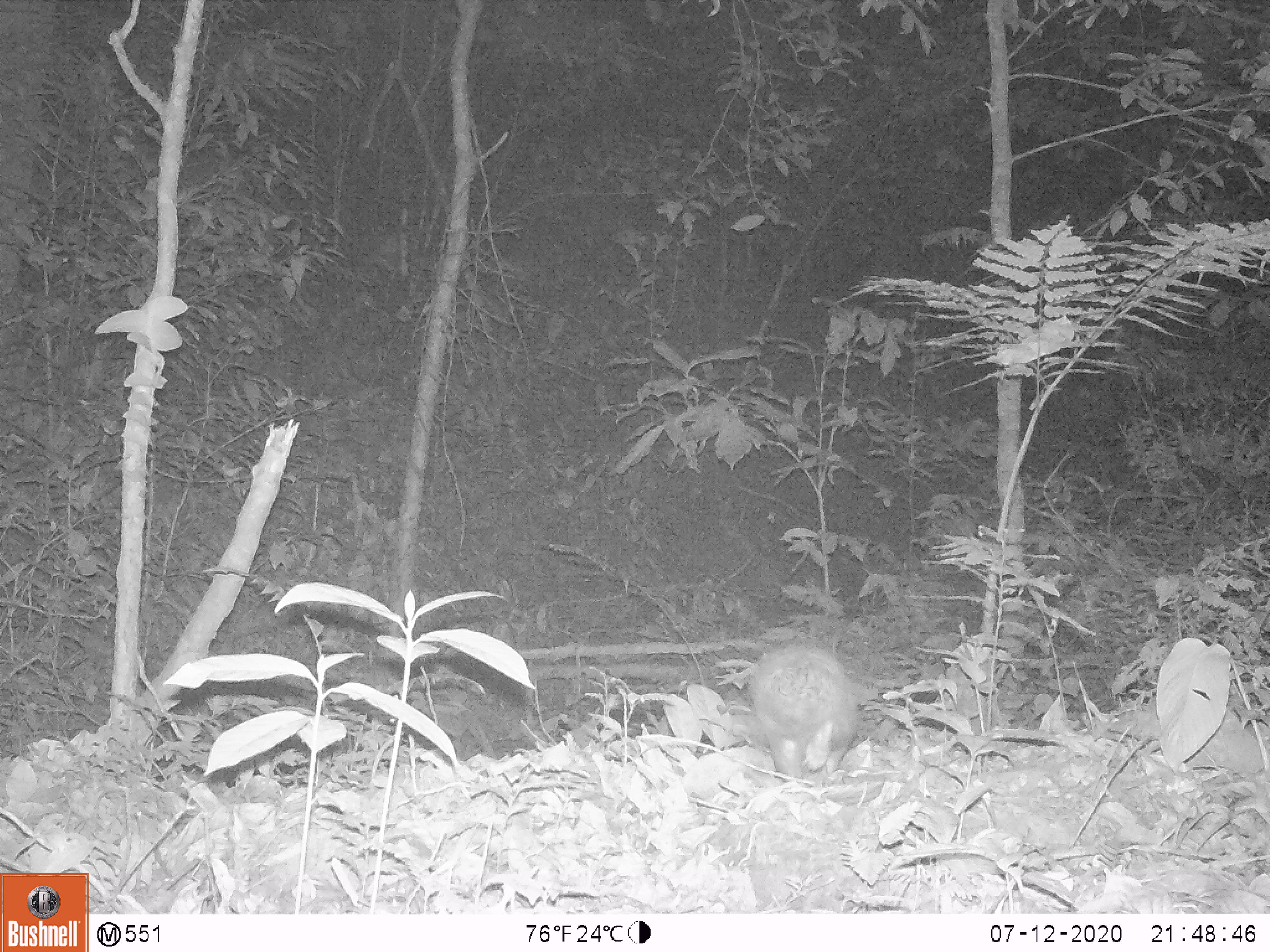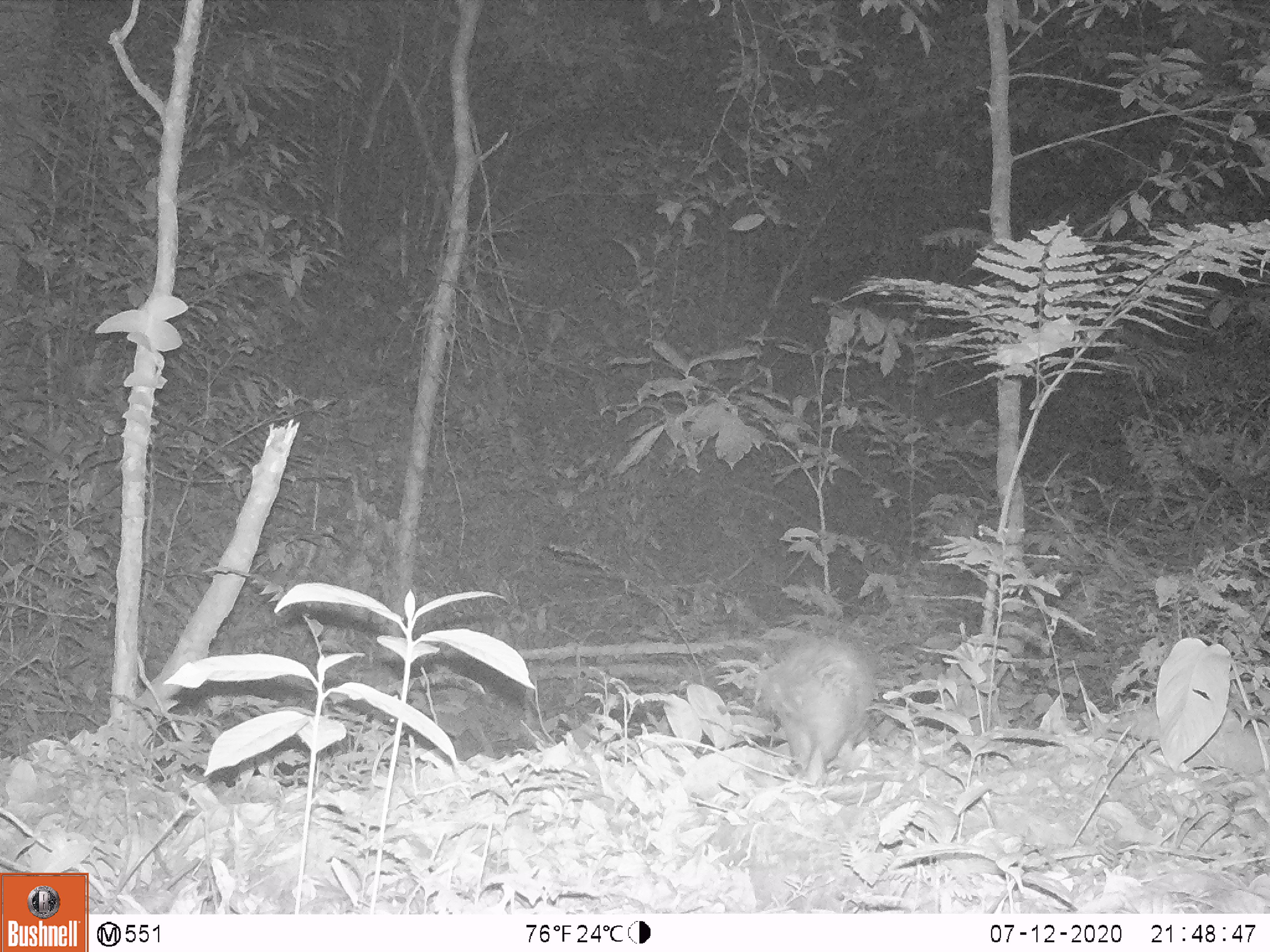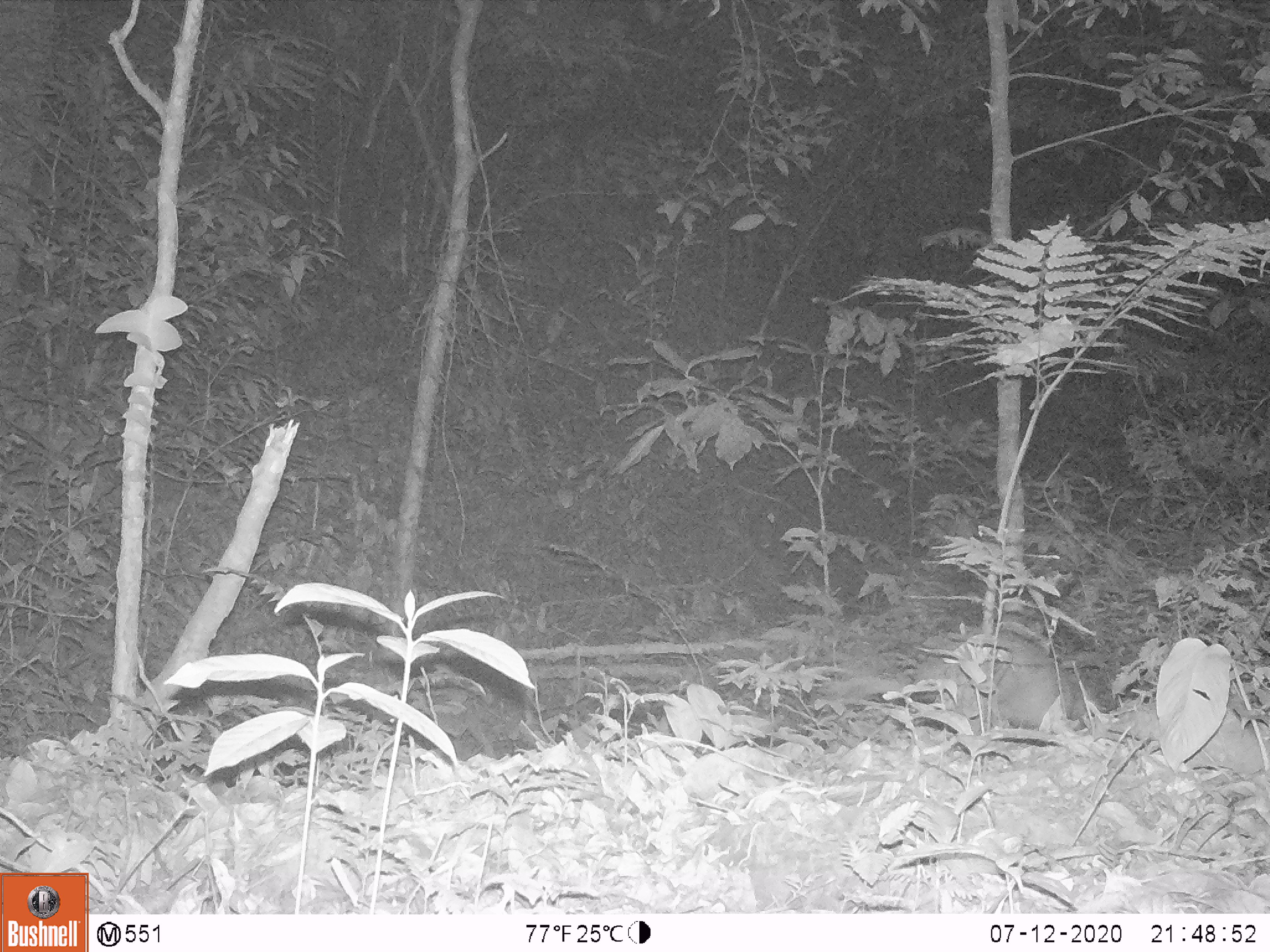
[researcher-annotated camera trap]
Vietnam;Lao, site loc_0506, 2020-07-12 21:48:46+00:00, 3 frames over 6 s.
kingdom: Animalia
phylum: Chordata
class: Mammalia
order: Rodentia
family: Hystricidae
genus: Atherurus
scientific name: Atherurus macrourus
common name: asiatic brush-tailed porcupine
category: asiatic brush tailed porcupine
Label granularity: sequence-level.